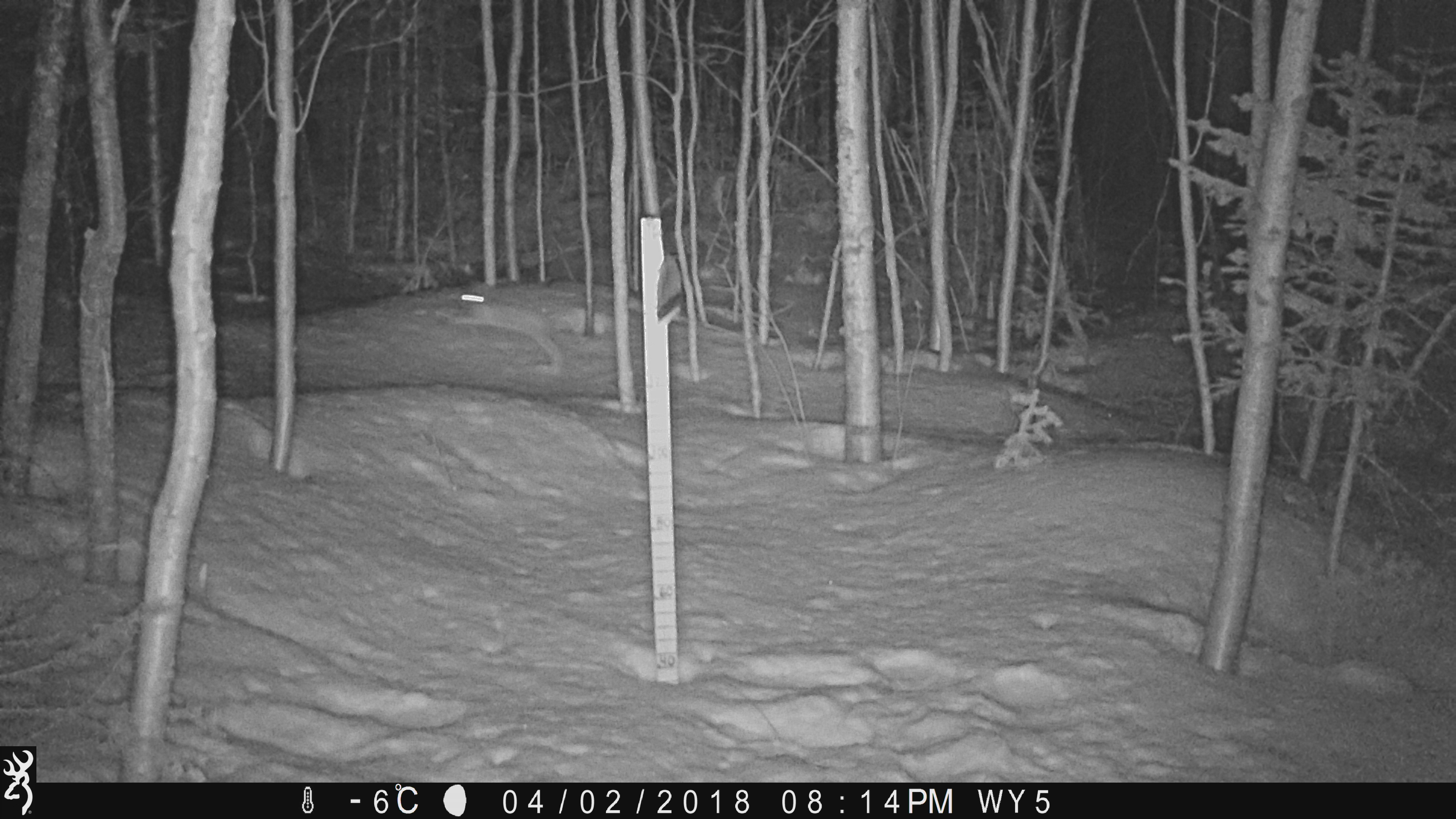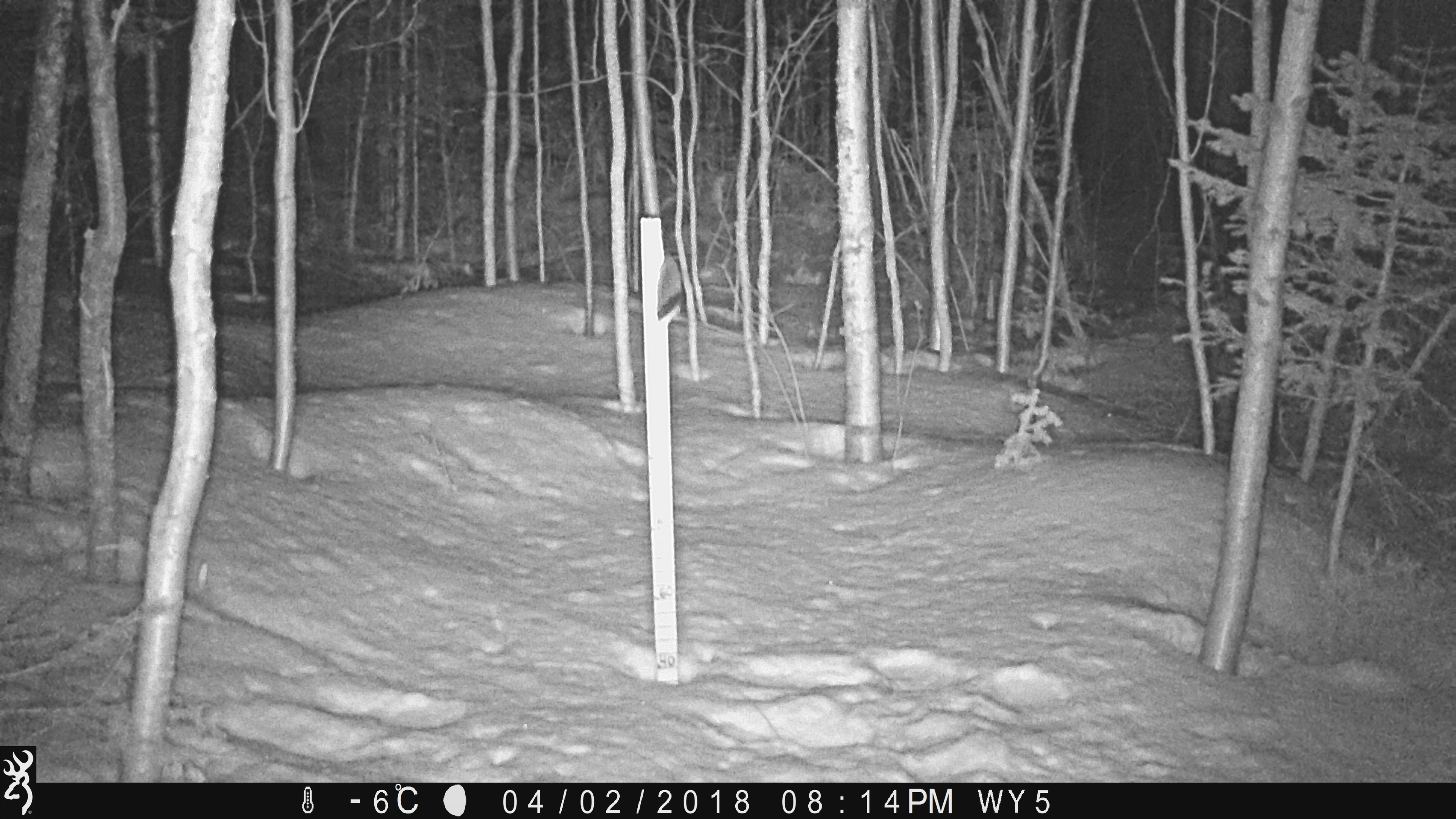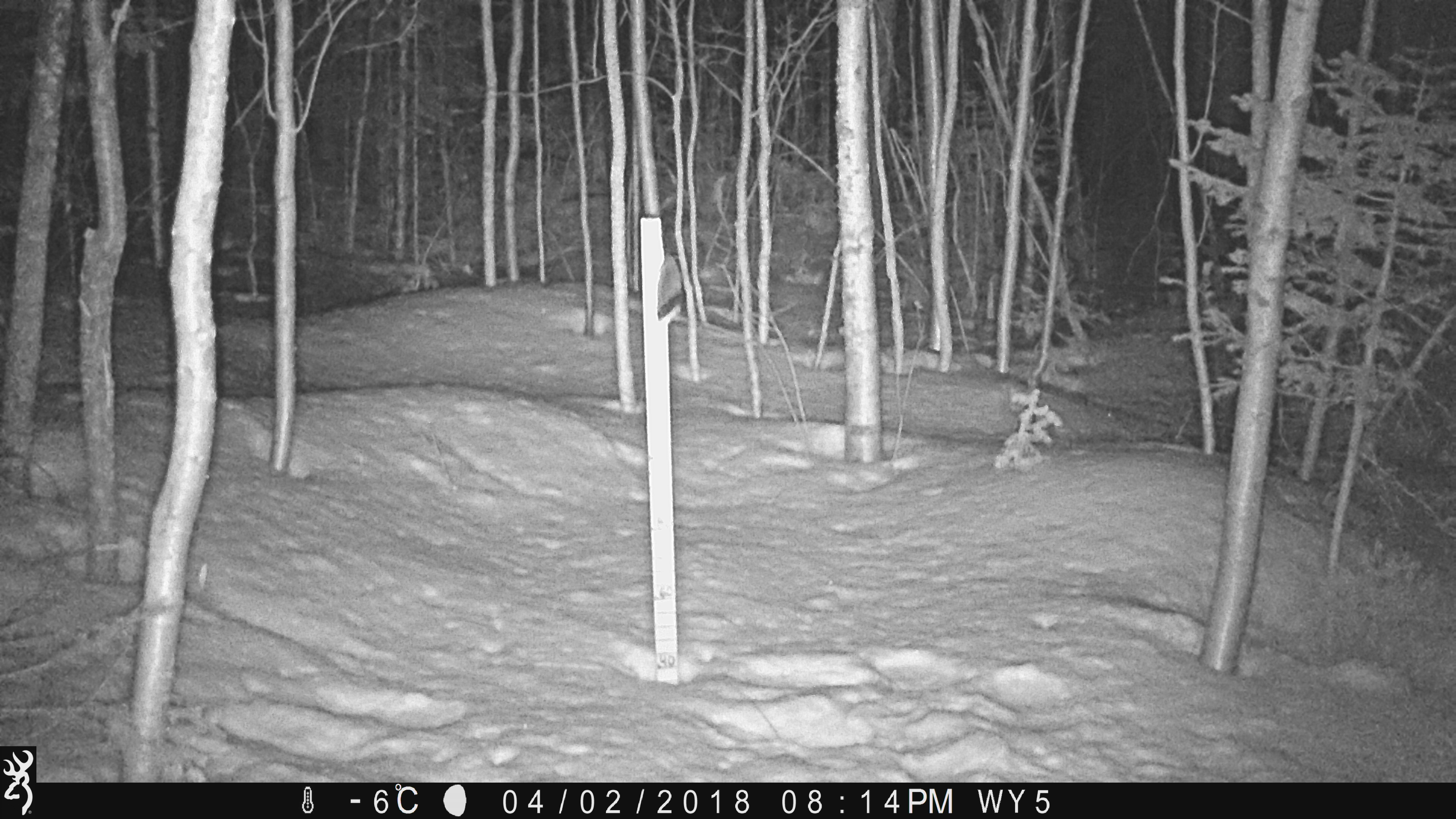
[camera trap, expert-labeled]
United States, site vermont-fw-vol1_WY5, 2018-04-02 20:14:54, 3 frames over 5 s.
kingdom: Animalia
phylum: Chordata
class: Mammalia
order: Lagomorpha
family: Leporidae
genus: Lepus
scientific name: Lepus americanus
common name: snowshoe hare